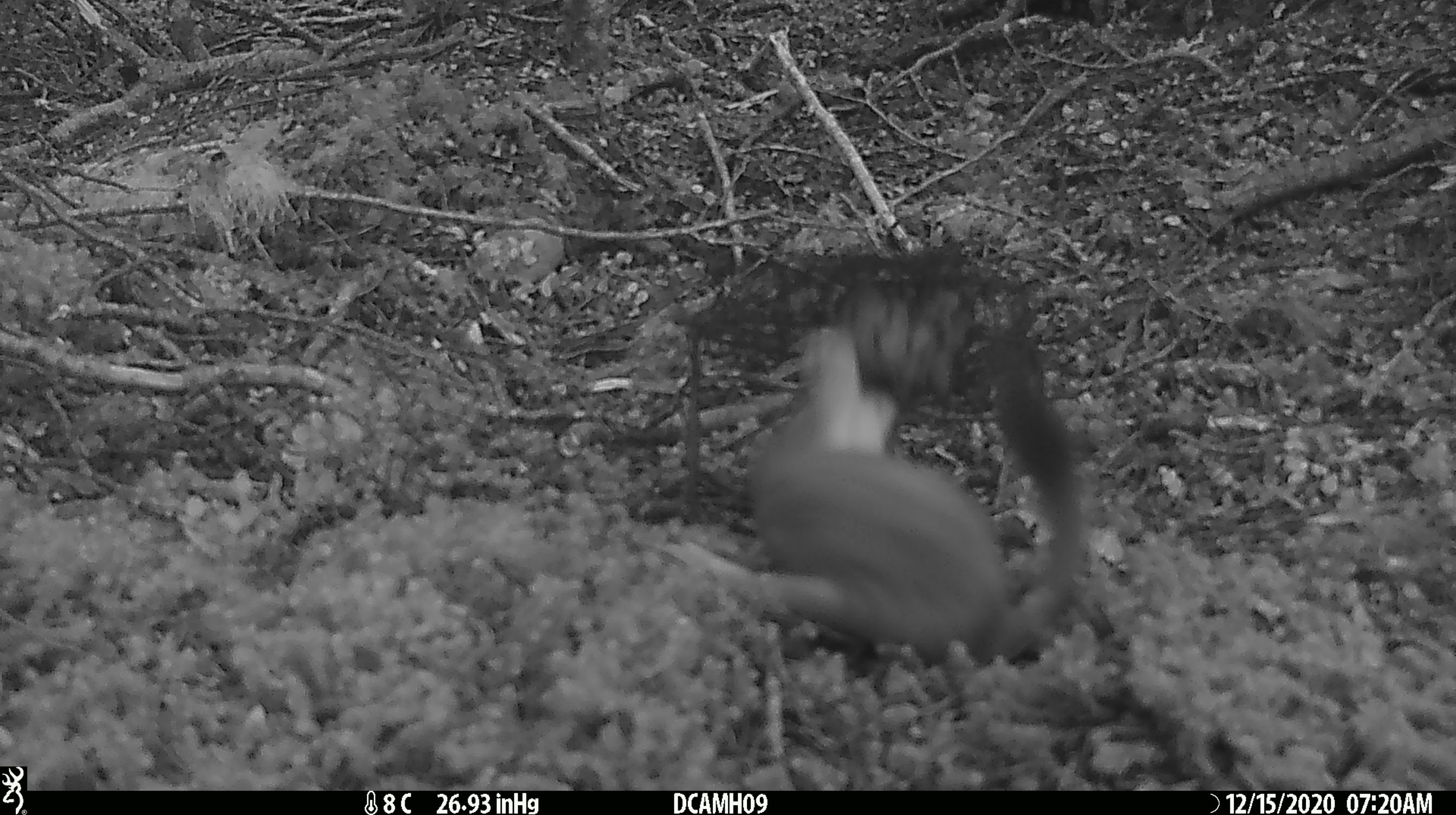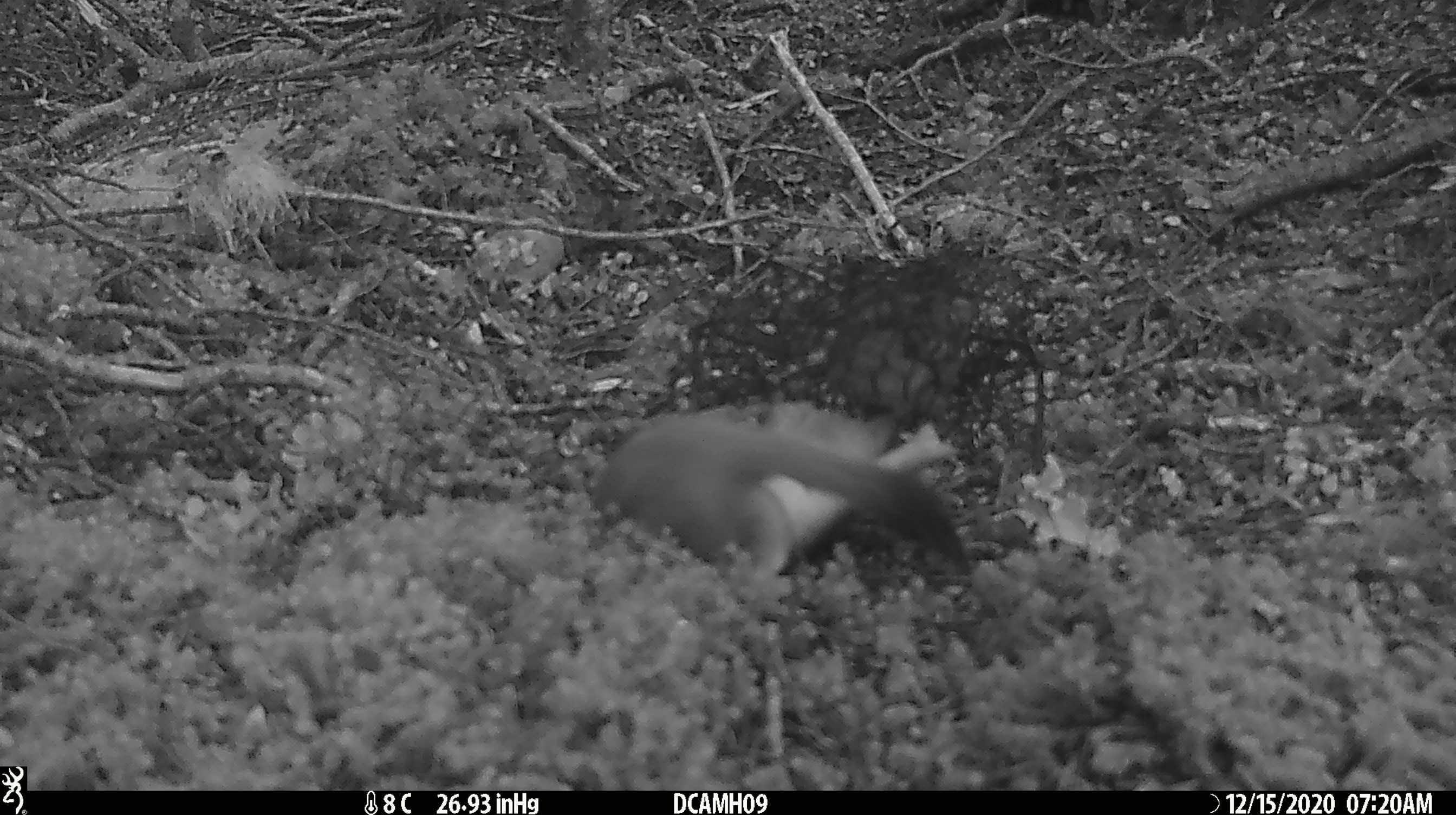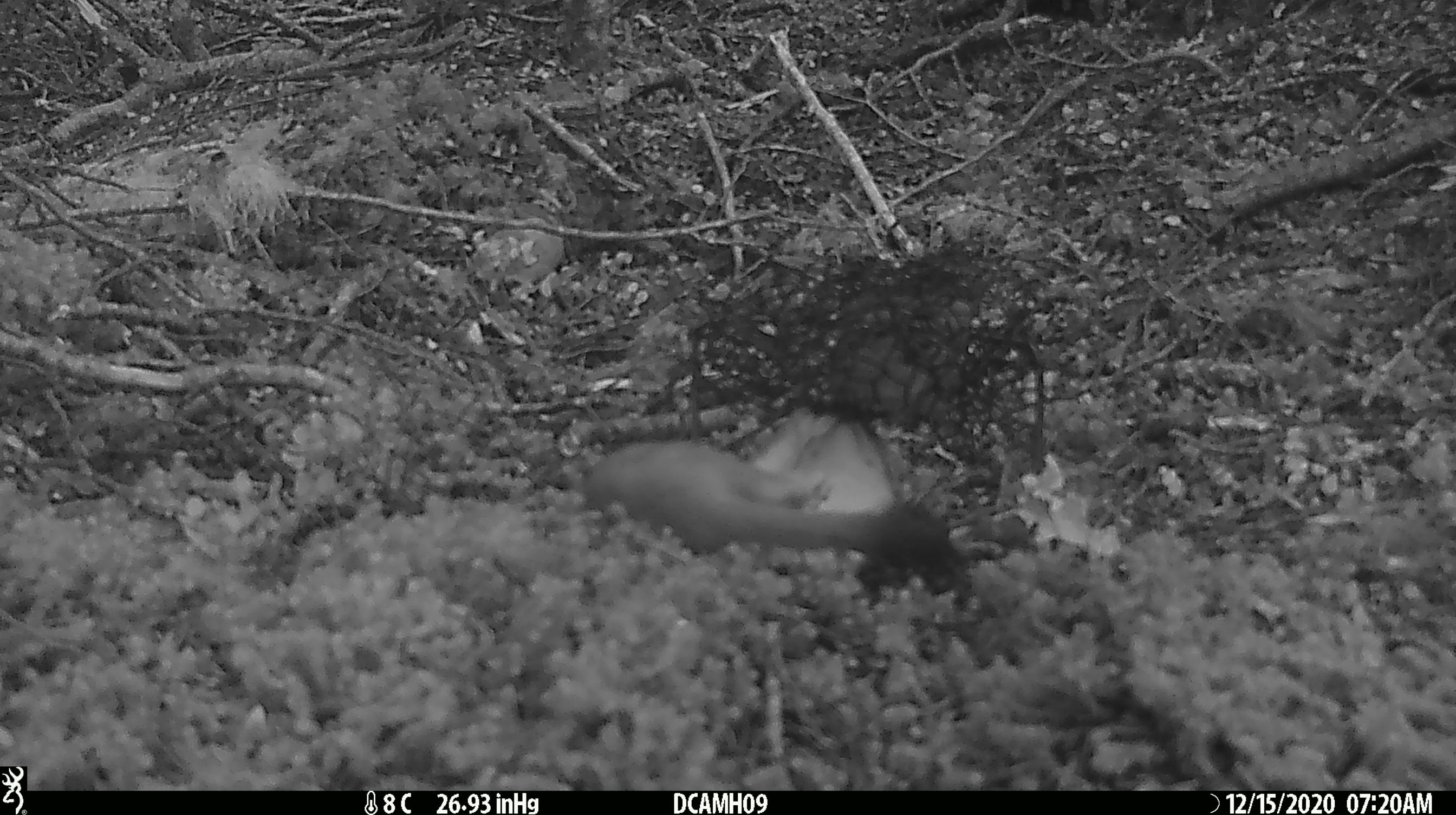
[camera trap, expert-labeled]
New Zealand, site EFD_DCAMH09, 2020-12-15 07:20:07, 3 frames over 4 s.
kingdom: Animalia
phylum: Chordata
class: Mammalia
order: Carnivora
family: Mustelidae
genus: Mustela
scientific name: Mustela erminea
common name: stoat